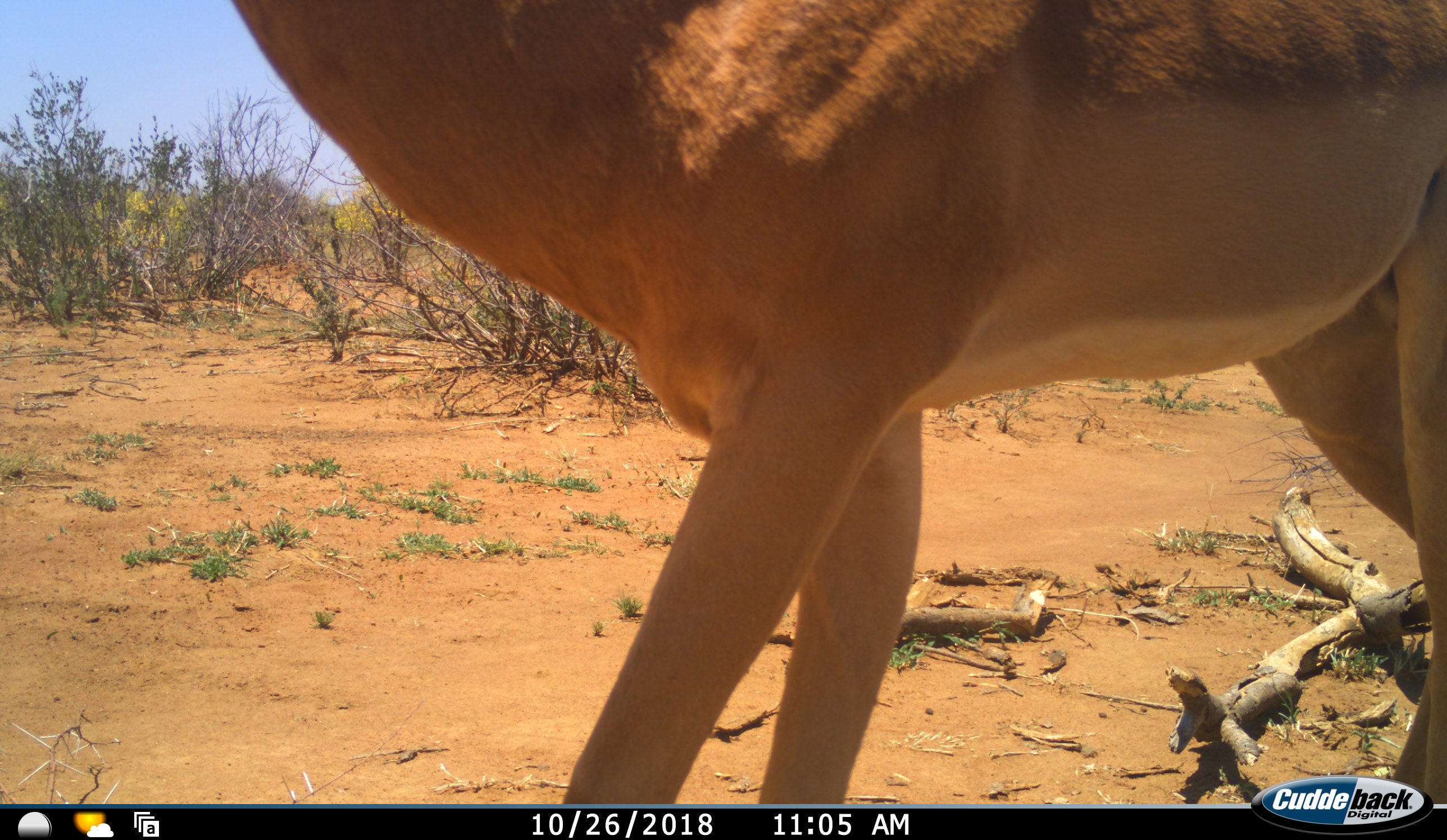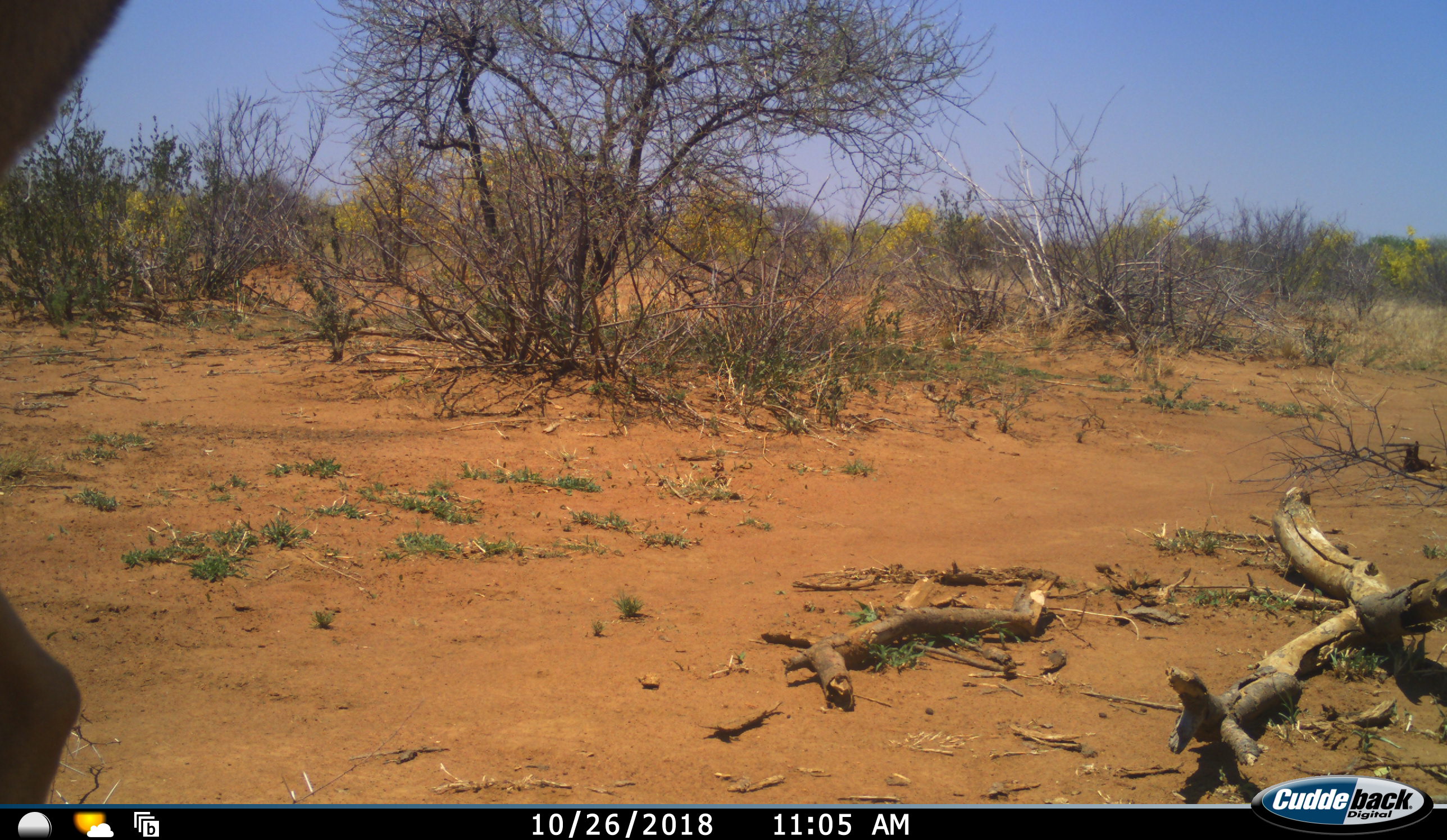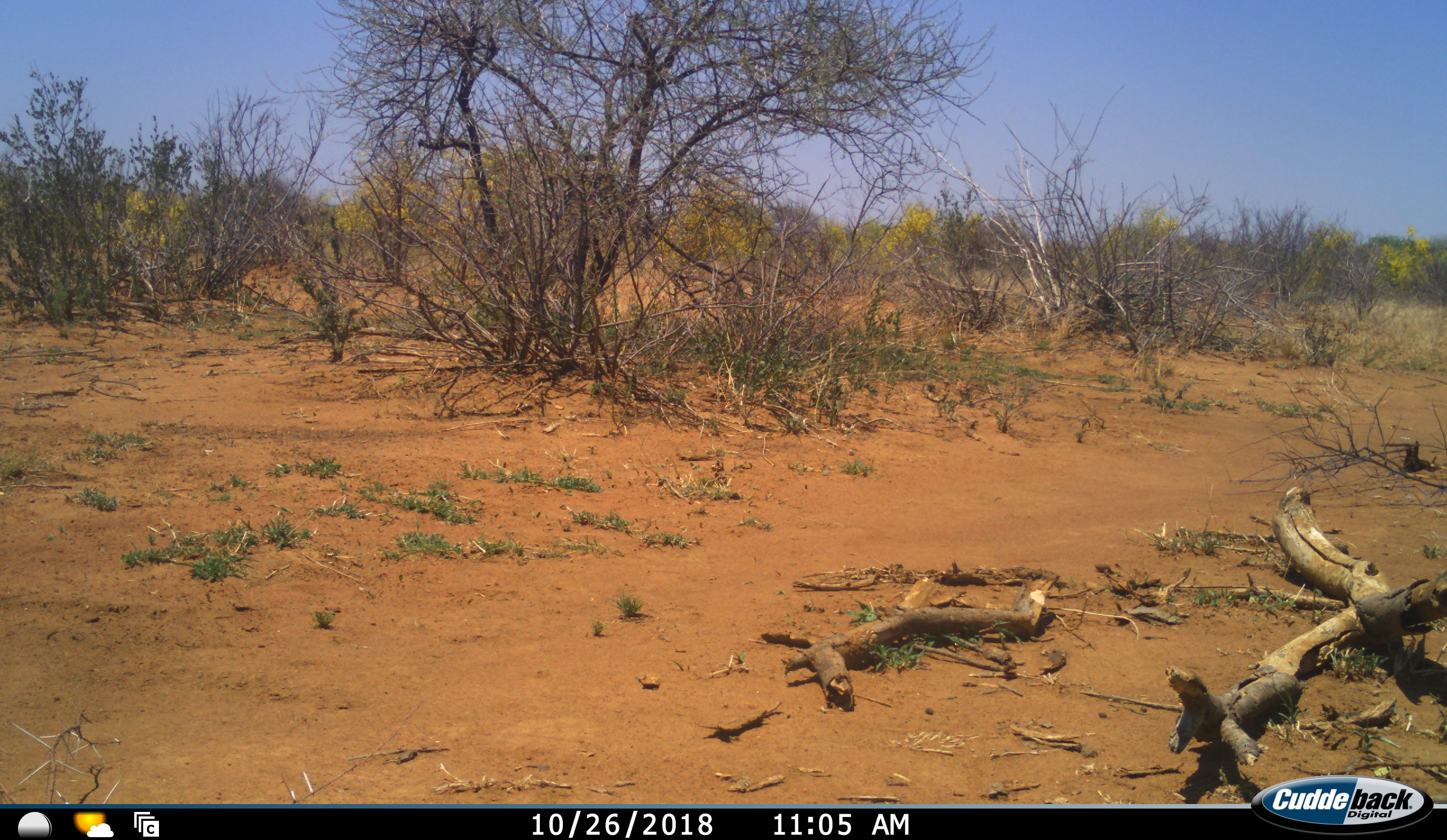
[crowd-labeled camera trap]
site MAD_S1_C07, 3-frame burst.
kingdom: Animalia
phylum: Chordata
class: Mammalia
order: Artiodactyla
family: Bovidae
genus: Aepyceros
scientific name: Aepyceros melampus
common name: impala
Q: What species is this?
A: Impala (Aepyceros melampus).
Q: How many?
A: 1.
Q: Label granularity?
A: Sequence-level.